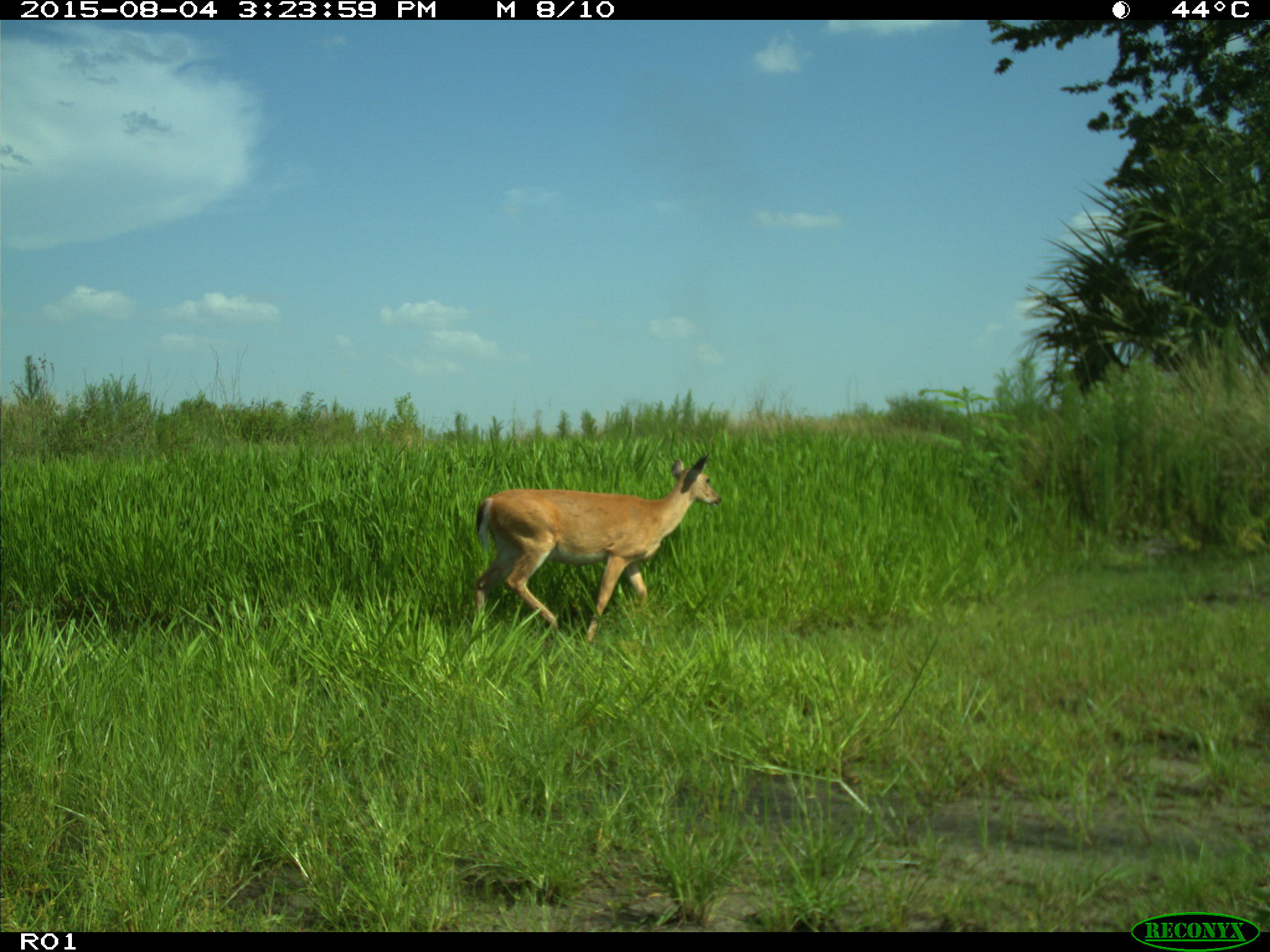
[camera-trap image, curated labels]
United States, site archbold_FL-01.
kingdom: Animalia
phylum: Chordata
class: Mammalia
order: Artiodactyla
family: Cervidae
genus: Odocoileus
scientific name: Odocoileus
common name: deer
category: unidentified deer